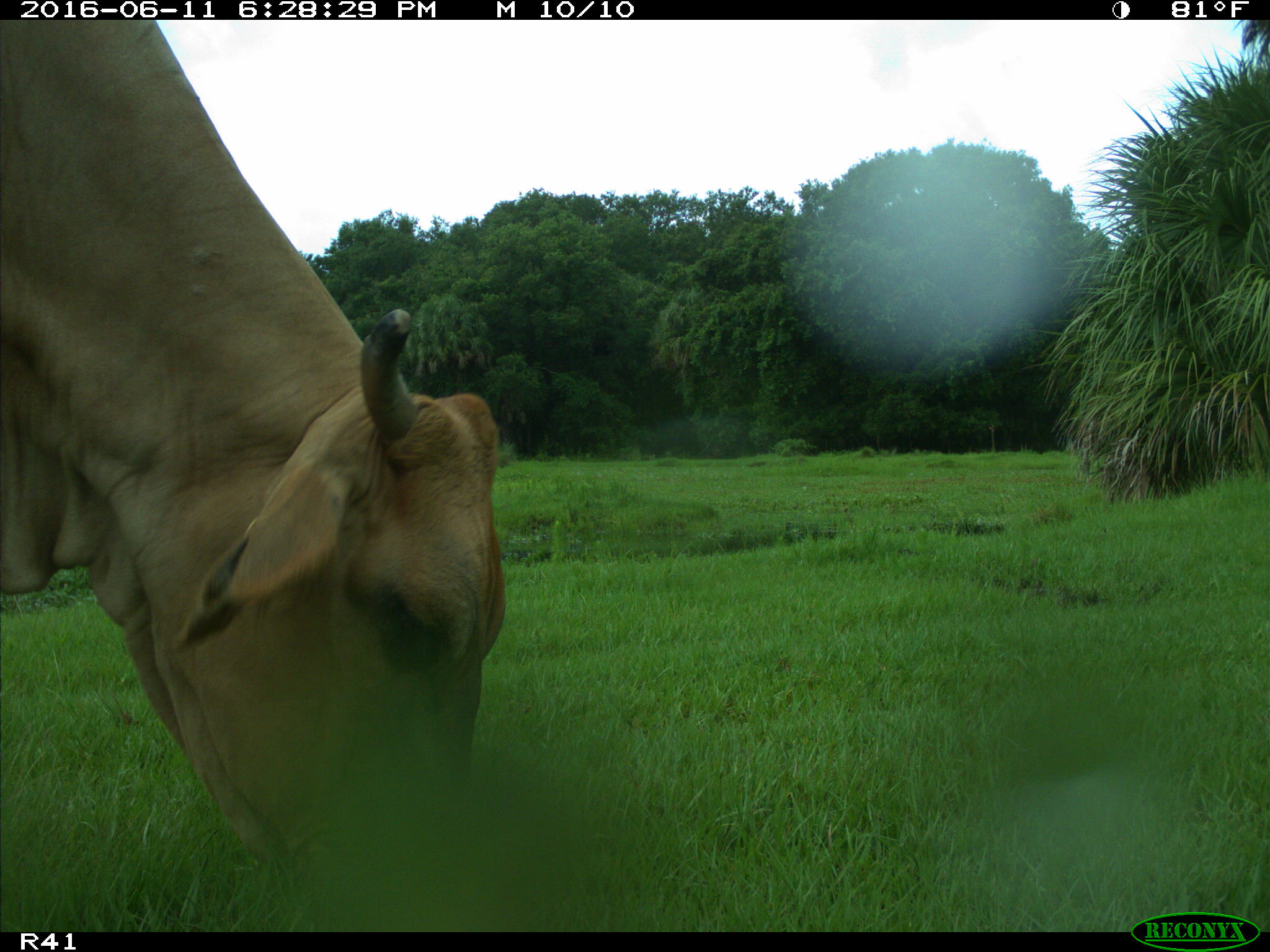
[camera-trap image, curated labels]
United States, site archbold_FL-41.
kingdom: Animalia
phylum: Chordata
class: Mammalia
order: Artiodactyla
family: Bovidae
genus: Bos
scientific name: Bos taurus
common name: domestic cow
Bos taurus (domestic cow).